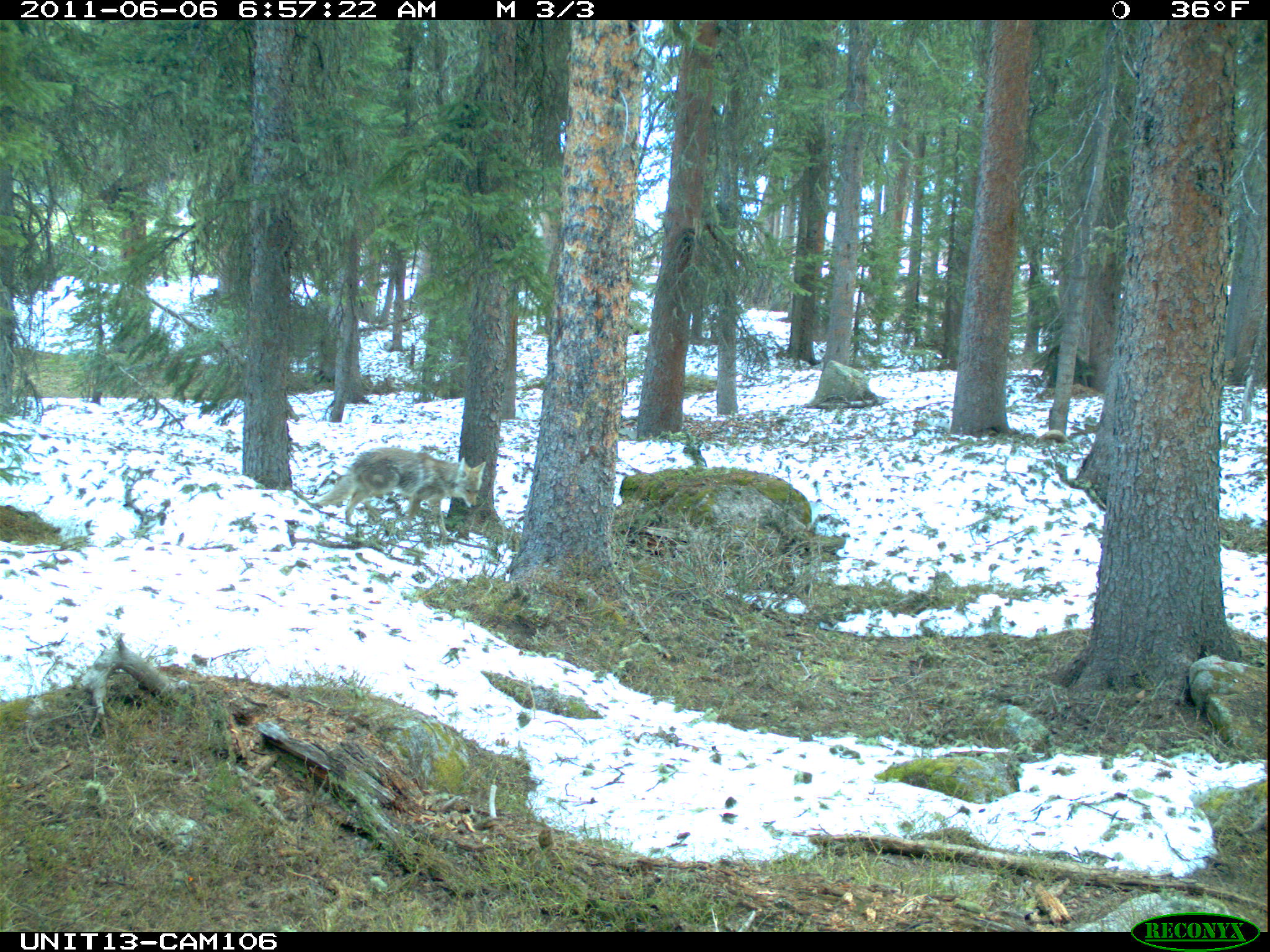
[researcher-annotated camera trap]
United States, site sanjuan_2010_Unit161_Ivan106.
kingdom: Animalia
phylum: Chordata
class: Mammalia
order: Carnivora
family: Canidae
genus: Canis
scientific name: Canis latrans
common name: coyote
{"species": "Canis latrans (coyote)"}